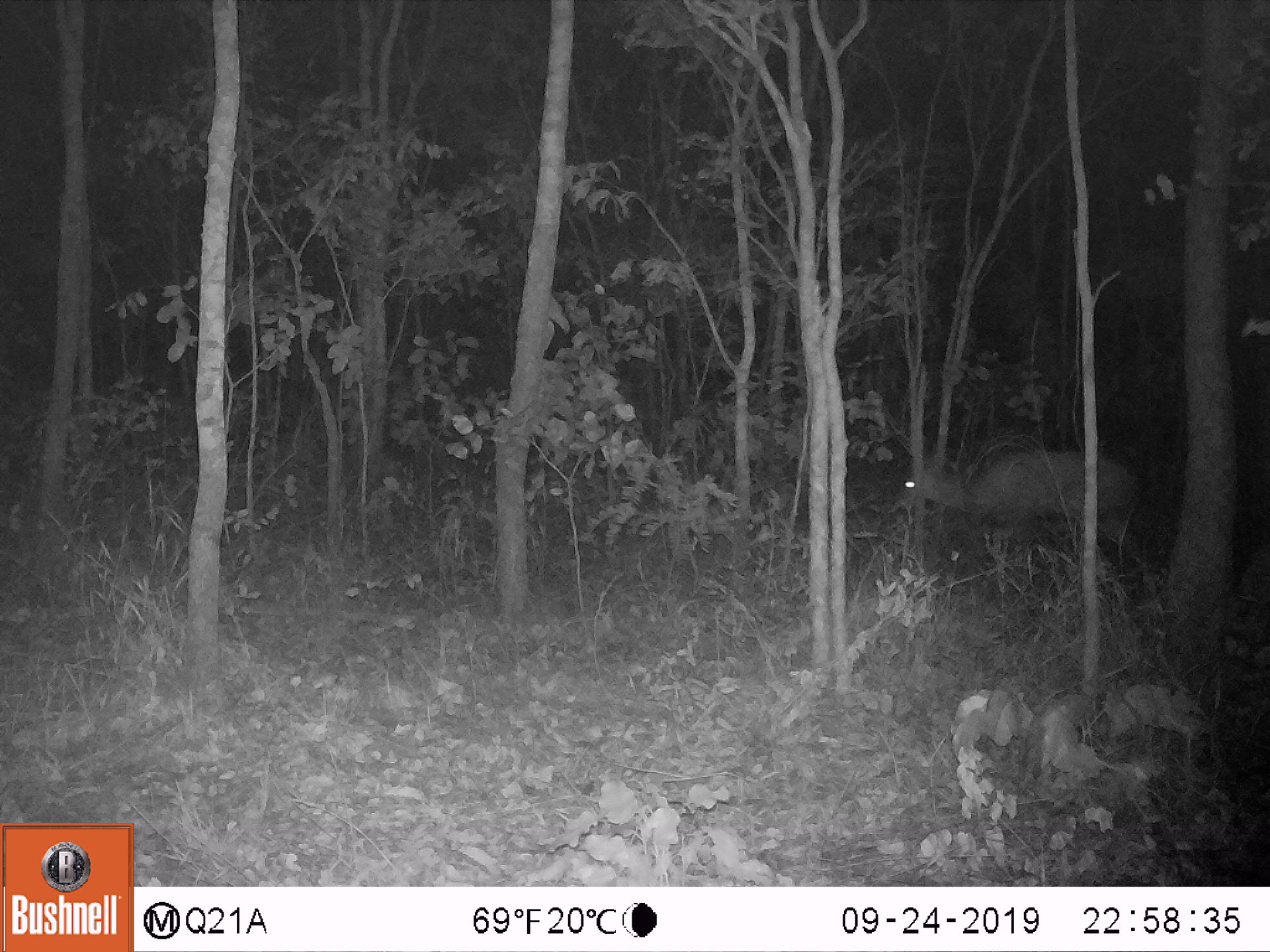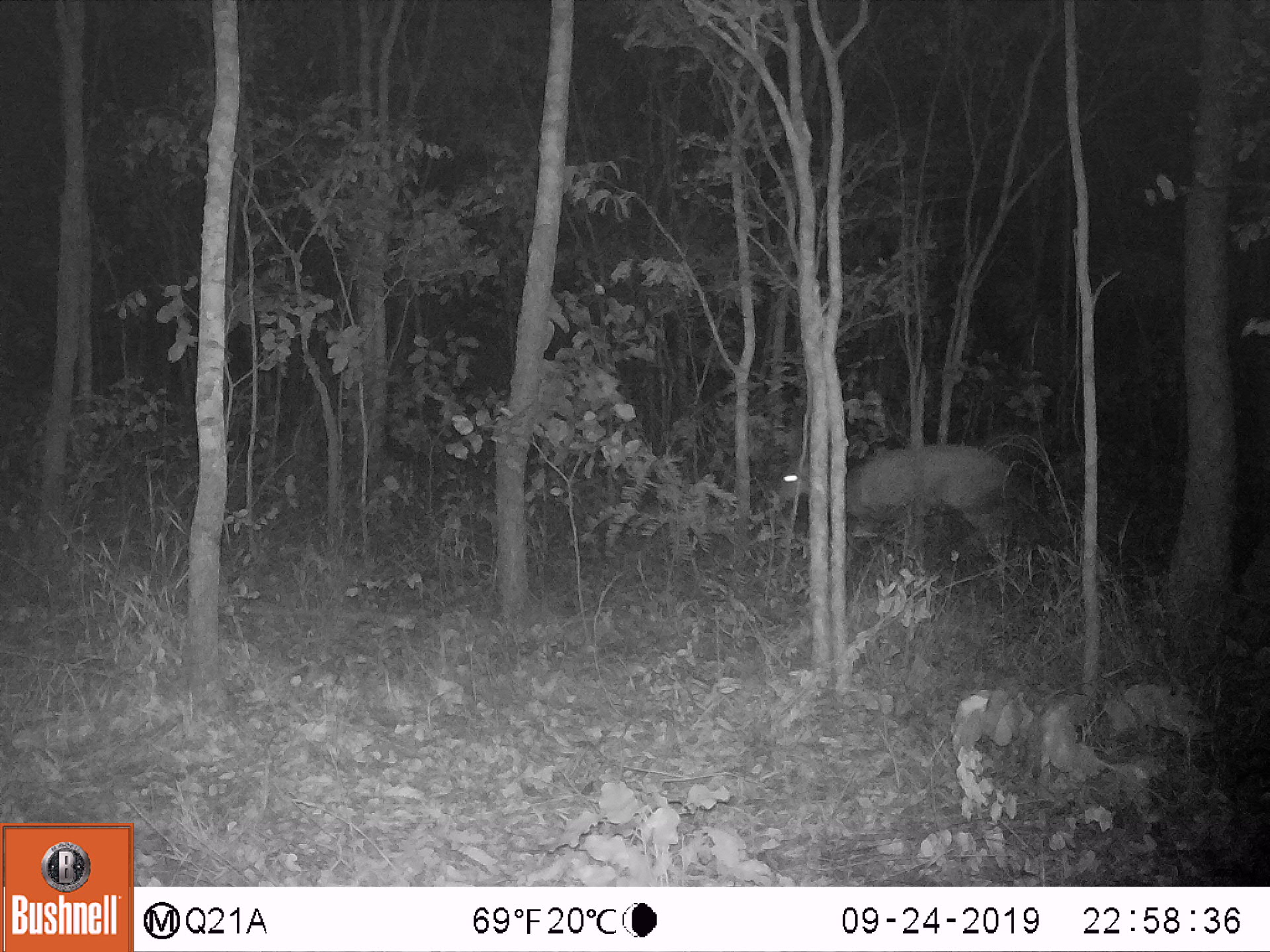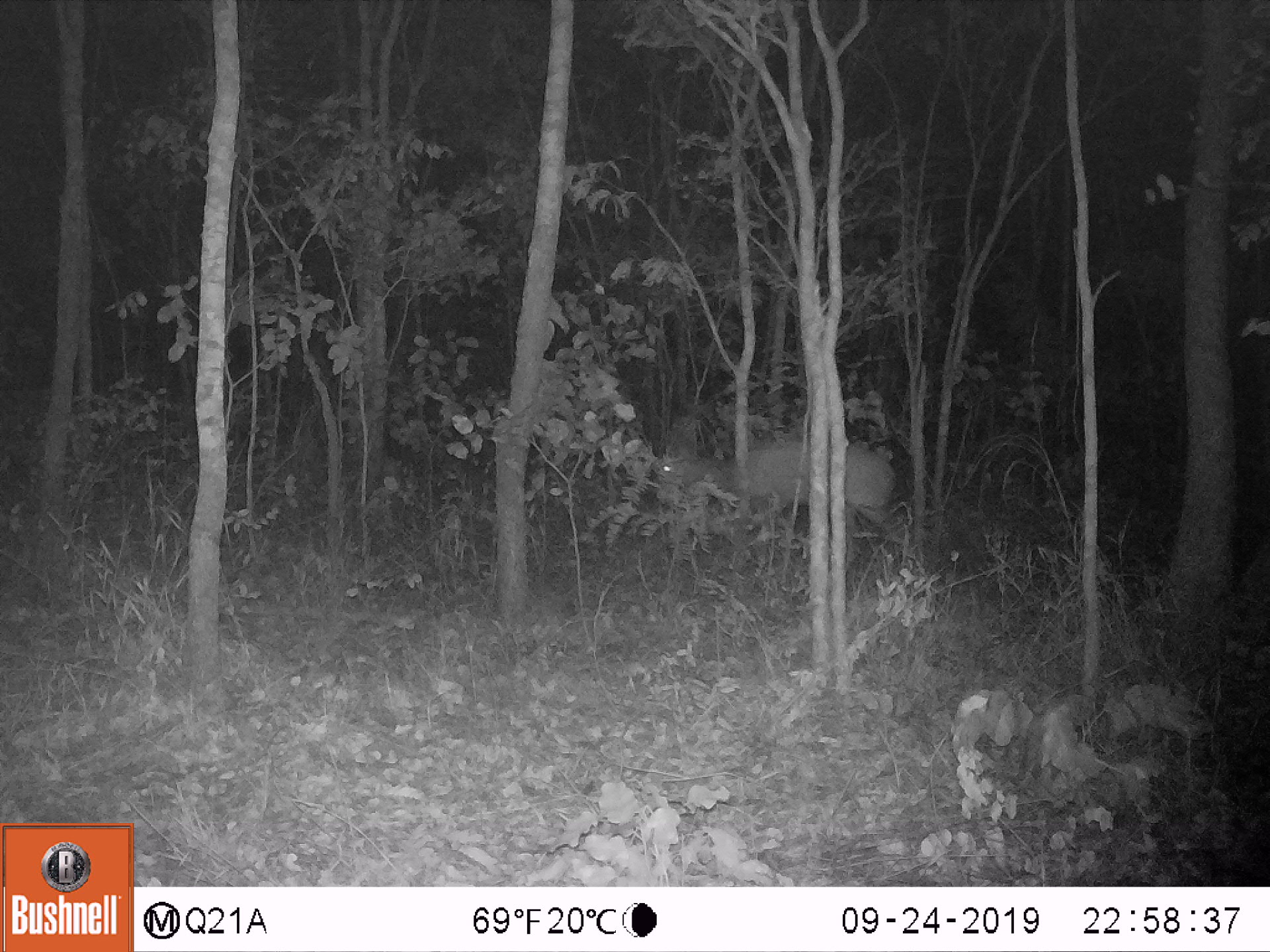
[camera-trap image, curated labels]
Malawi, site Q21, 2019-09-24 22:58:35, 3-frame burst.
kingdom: Animalia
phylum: Chordata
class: Mammalia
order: Artiodactyla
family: Bovidae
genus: Tragelaphus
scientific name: Tragelaphus sylvaticus sylvaticus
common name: cape bushbuck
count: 1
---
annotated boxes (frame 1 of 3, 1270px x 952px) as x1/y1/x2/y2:
cape bushbuck: 893/431/1141/568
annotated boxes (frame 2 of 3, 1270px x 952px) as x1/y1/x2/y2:
cape bushbuck: 773/437/1030/569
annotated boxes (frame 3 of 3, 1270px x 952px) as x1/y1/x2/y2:
cape bushbuck: 648/407/912/595